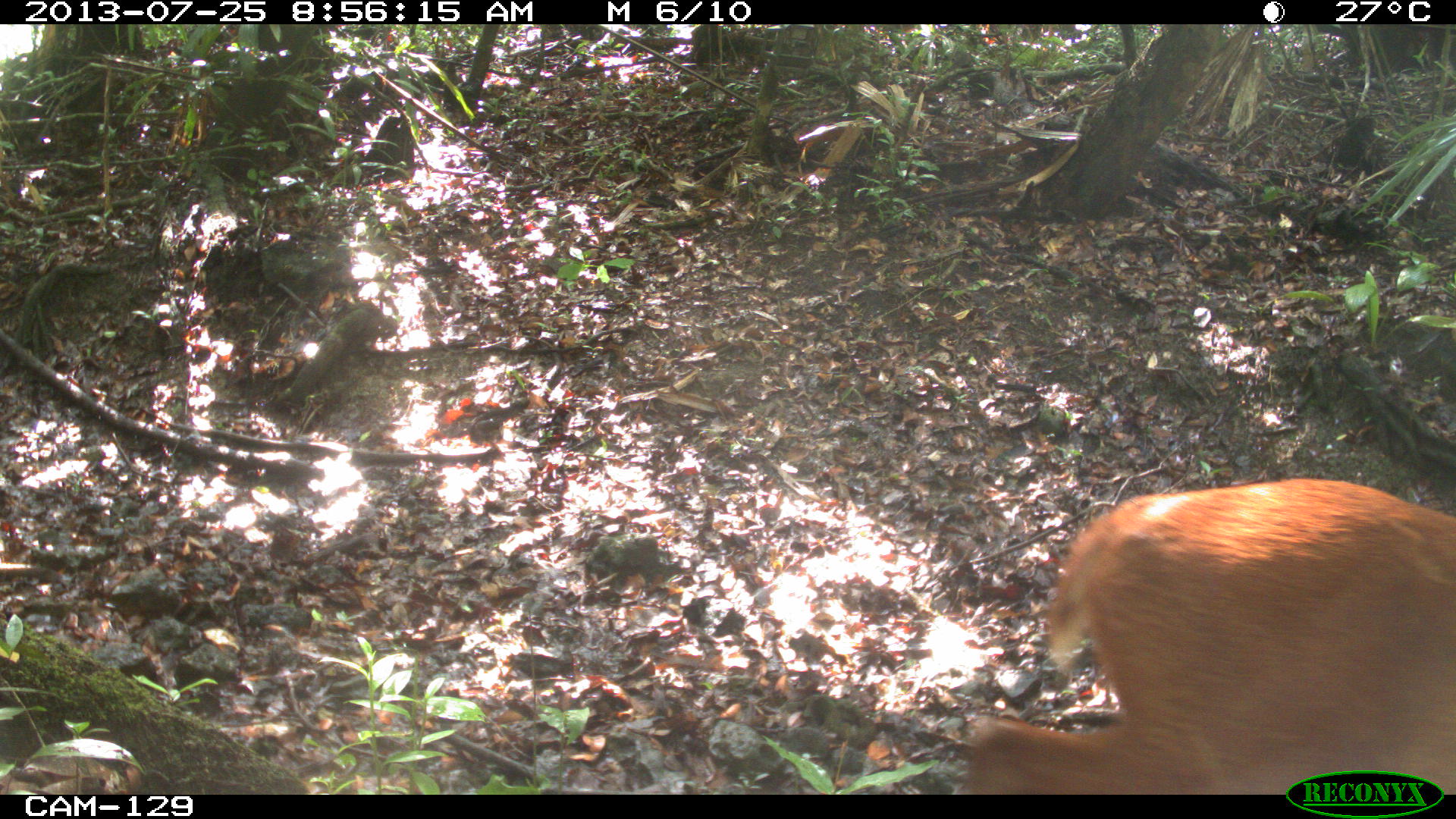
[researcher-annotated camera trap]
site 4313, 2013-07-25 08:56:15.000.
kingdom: Animalia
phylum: Chordata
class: Mammalia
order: Artiodactyla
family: Cervidae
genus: Mazama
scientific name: Mazama temama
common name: central american red brocket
Mazama temama (central american red brocket), count 1, sex male.